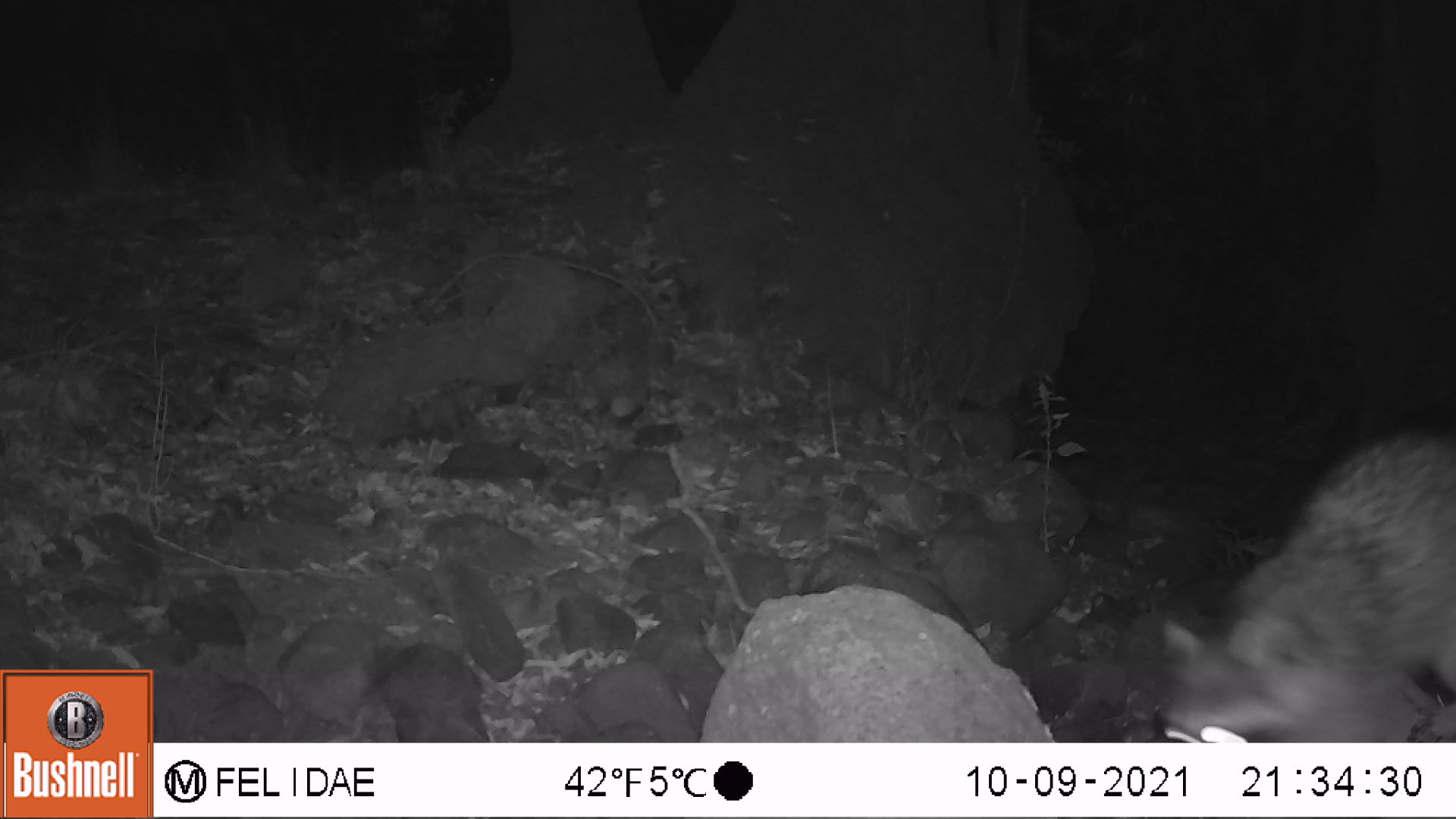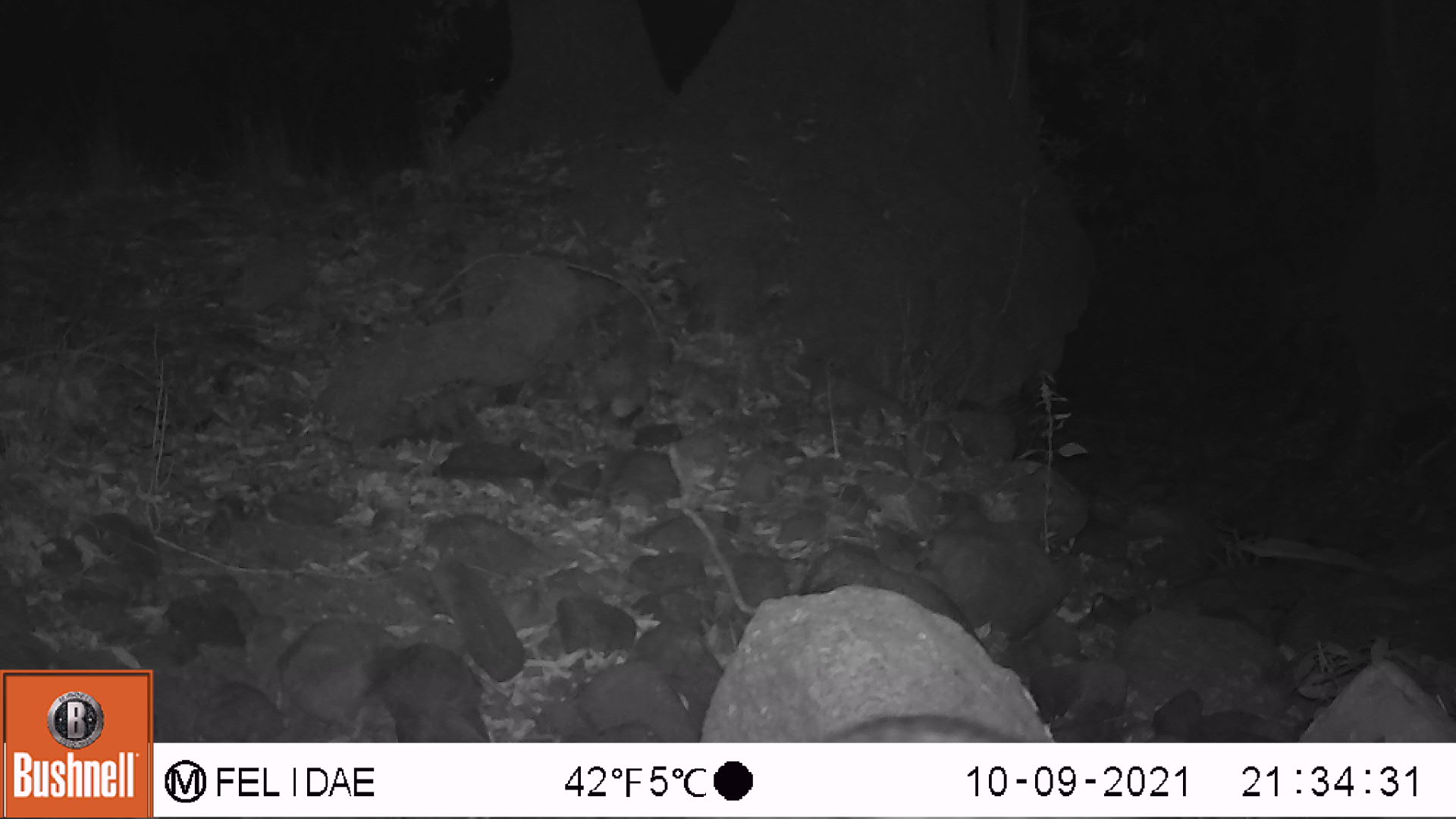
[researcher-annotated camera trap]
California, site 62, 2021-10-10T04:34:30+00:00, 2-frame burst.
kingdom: Animalia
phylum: Chordata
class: Mammalia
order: Carnivora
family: Procyonidae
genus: Procyon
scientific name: Procyon lotor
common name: raccoon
Raccoon (Procyon lotor).